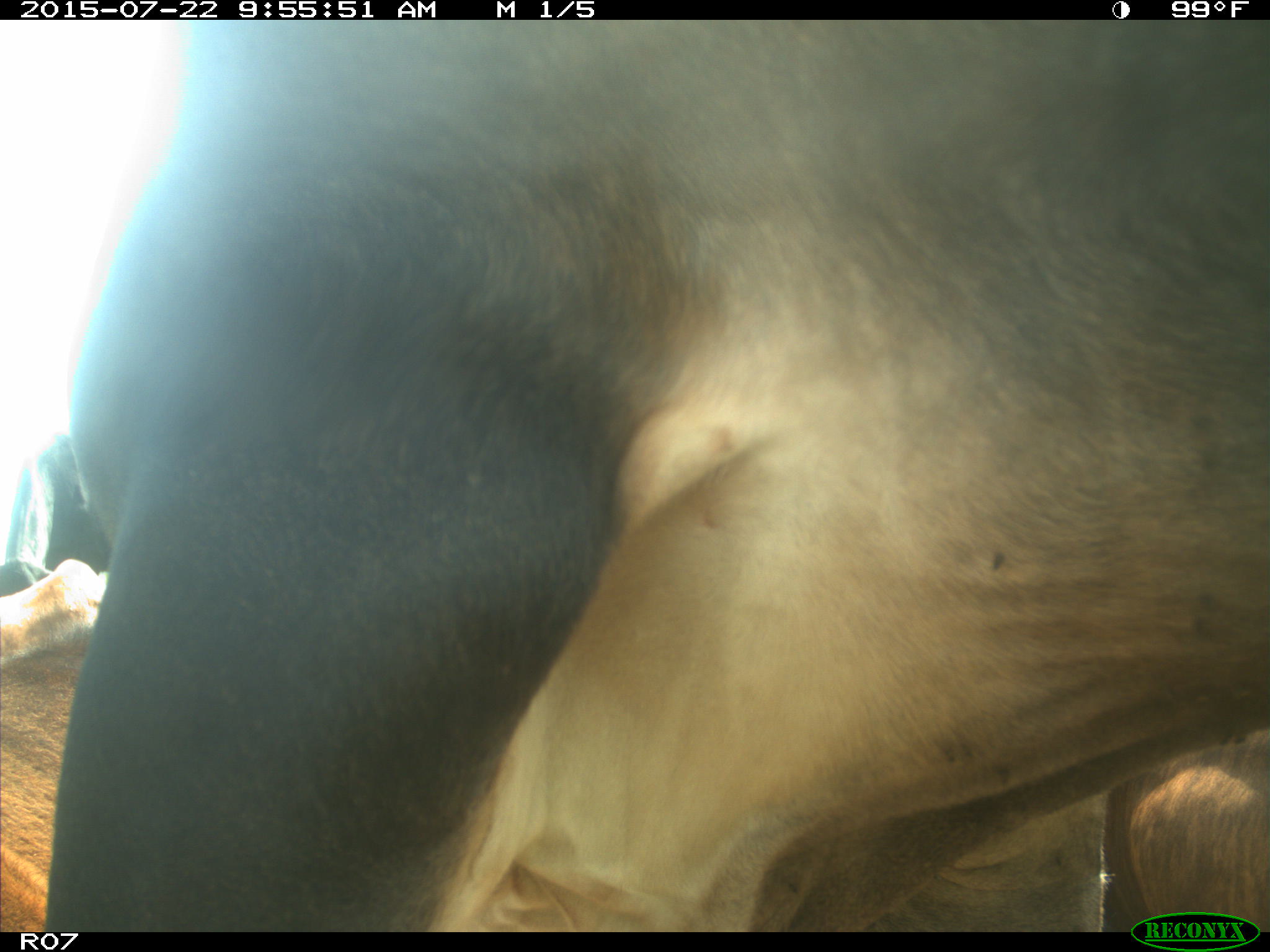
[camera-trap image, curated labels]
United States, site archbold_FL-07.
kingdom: Animalia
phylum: Chordata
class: Mammalia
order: Carnivora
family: Procyonidae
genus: Procyon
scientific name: Procyon lotor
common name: common raccoon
Procyon lotor (common raccoon).